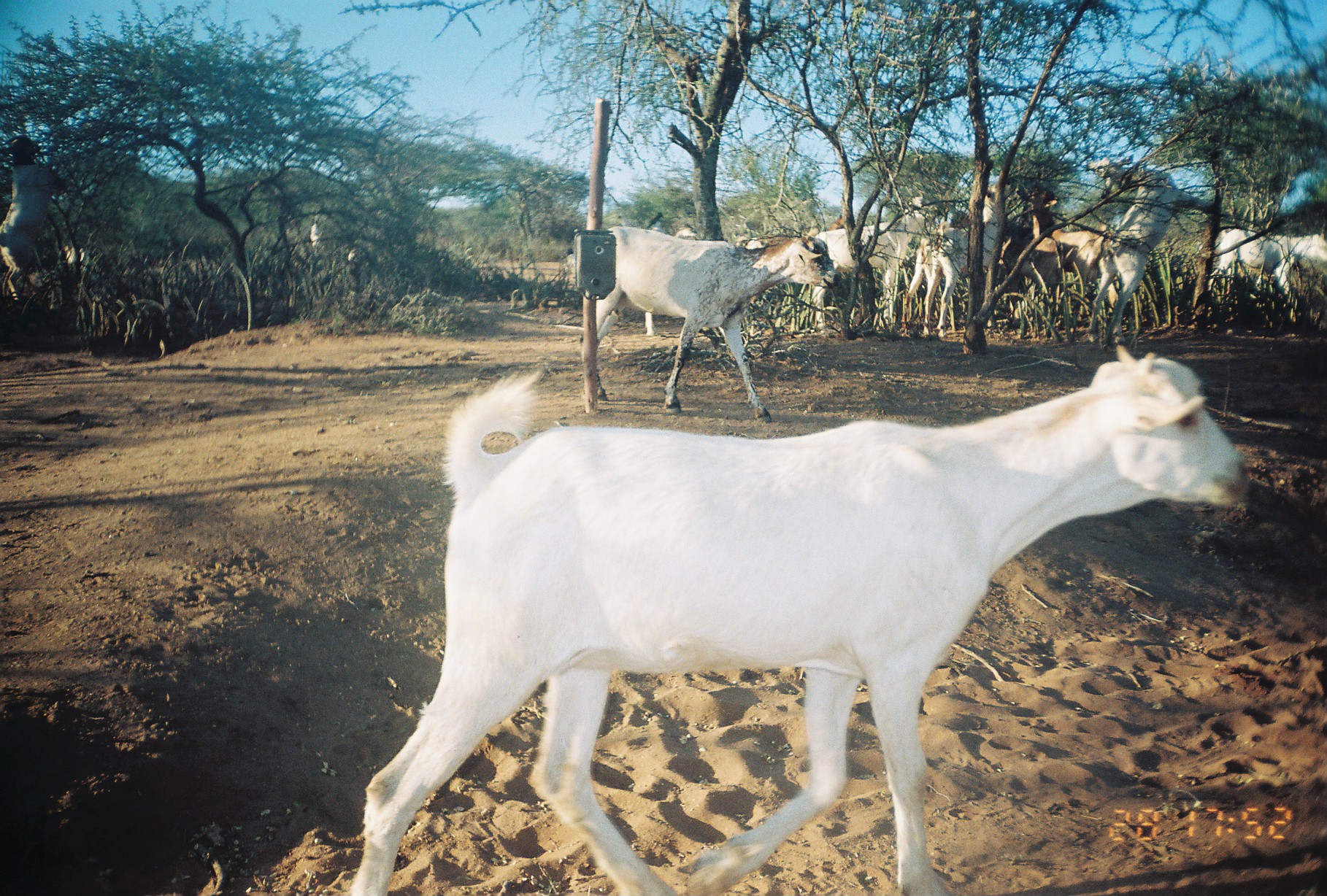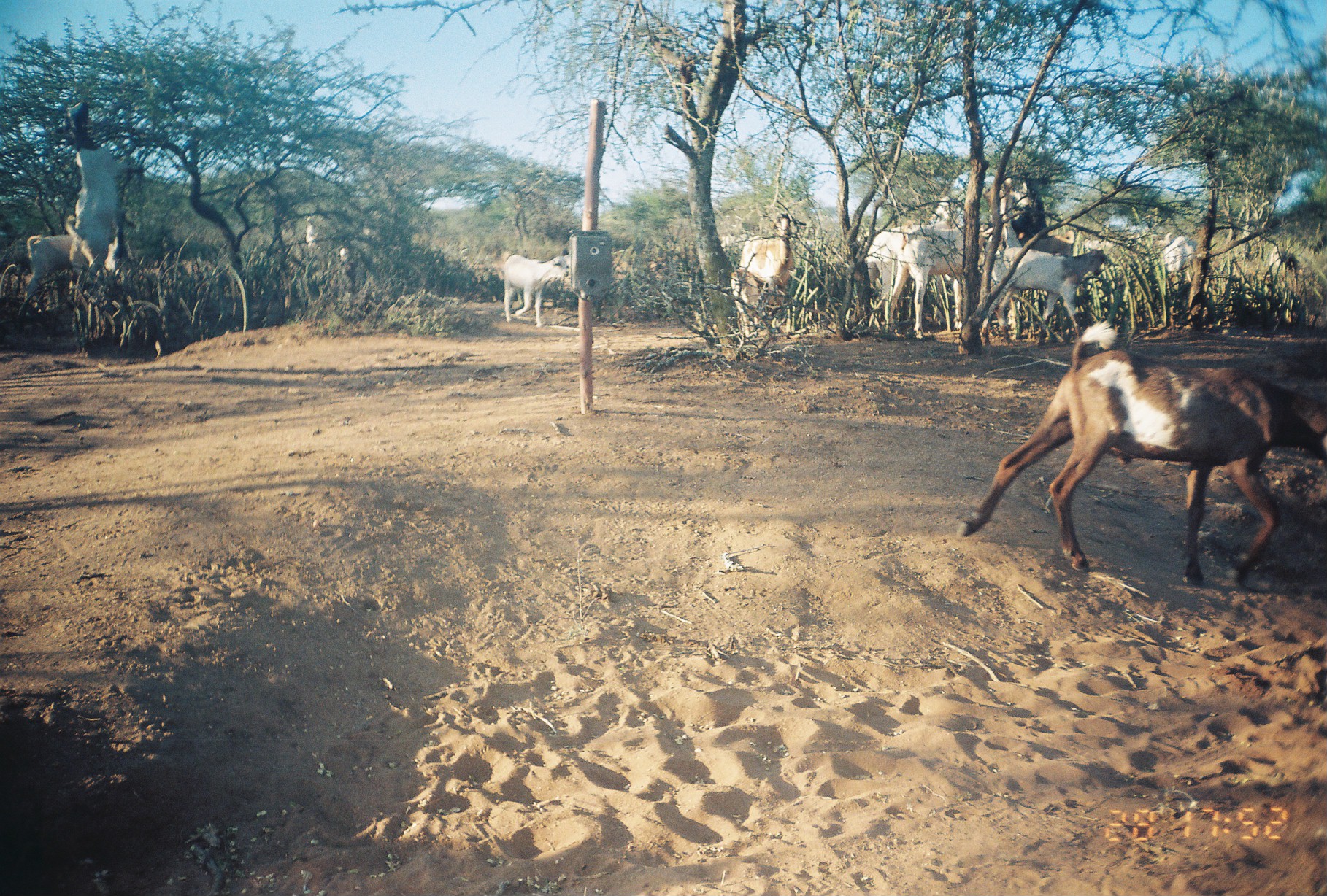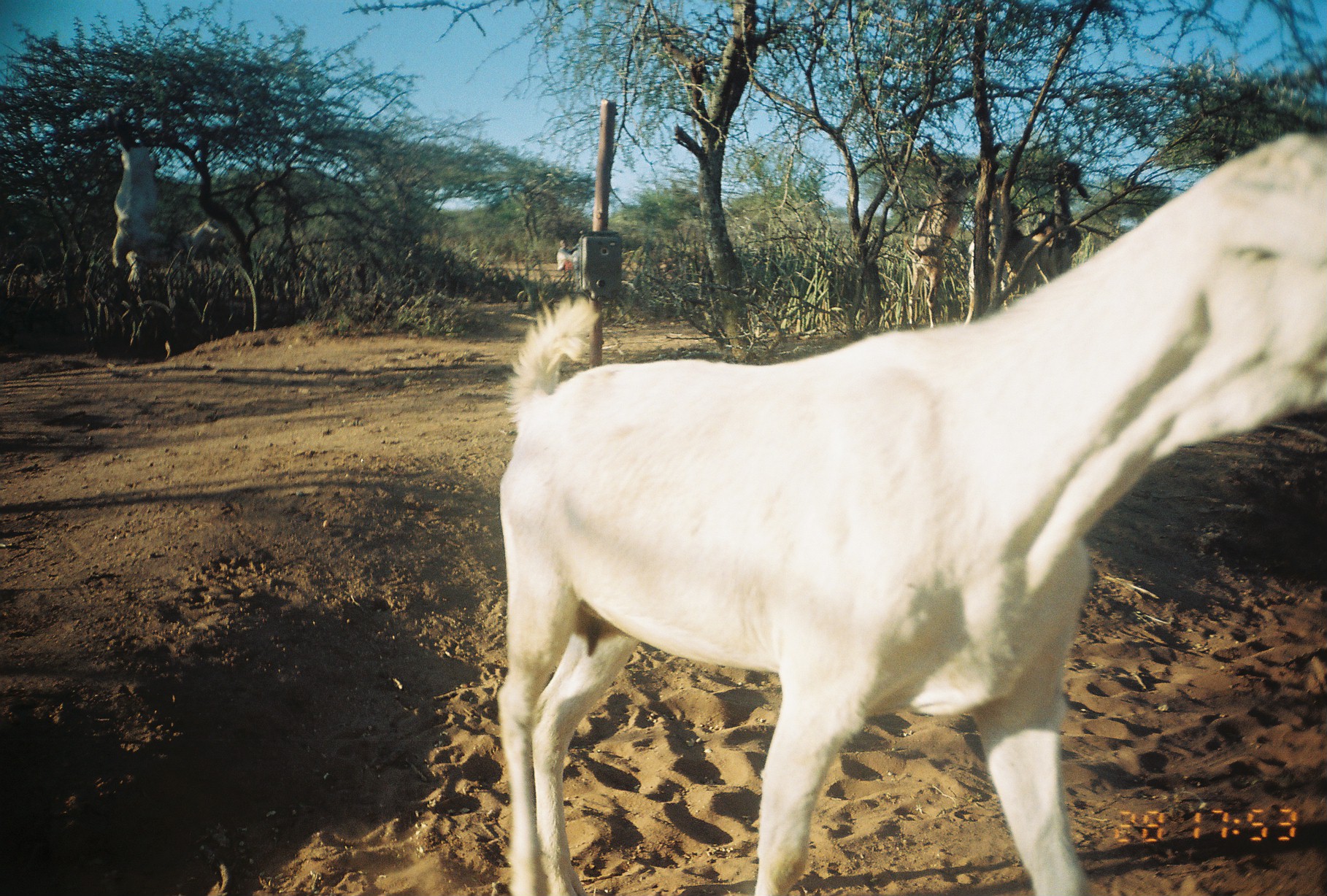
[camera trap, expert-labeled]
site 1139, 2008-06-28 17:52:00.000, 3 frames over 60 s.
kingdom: Animalia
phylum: Chordata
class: Mammalia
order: Artiodactyla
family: Bovidae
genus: Capra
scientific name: Capra aegagrus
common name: wild goat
Capra aegagrus (wild goat), count 14.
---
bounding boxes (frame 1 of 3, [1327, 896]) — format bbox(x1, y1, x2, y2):
capra aegagrus: bbox(351, 346, 1246, 895); bbox(565, 223, 839, 425); bbox(1085, 154, 1220, 346); bbox(815, 204, 939, 329); bbox(925, 179, 1018, 342); bbox(1018, 184, 1119, 321); bbox(1, 132, 73, 309); bbox(1211, 231, 1326, 317); bbox(900, 213, 971, 340); bbox(1000, 229, 1064, 322); bbox(310, 213, 363, 270); bbox(642, 215, 664, 335); bbox(669, 222, 699, 240)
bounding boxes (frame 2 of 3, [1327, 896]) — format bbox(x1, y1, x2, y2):
capra aegagrus: bbox(957, 316, 1326, 589); bbox(884, 174, 1032, 337); bbox(60, 99, 145, 287); bbox(20, 203, 132, 317); bbox(987, 246, 1116, 338); bbox(868, 195, 957, 326); bbox(738, 210, 796, 309); bbox(498, 249, 569, 326); bbox(728, 265, 768, 345); bbox(1156, 232, 1215, 282); bbox(1013, 170, 1047, 240); bbox(1027, 230, 1078, 254); bbox(1269, 245, 1305, 279); bbox(305, 216, 321, 255)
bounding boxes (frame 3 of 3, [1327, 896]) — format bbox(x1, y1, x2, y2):
capra aegagrus: bbox(497, 126, 1327, 896); bbox(901, 139, 976, 329); bbox(102, 105, 160, 284); bbox(1012, 160, 1091, 280); bbox(126, 217, 226, 276); bbox(964, 236, 1007, 319)